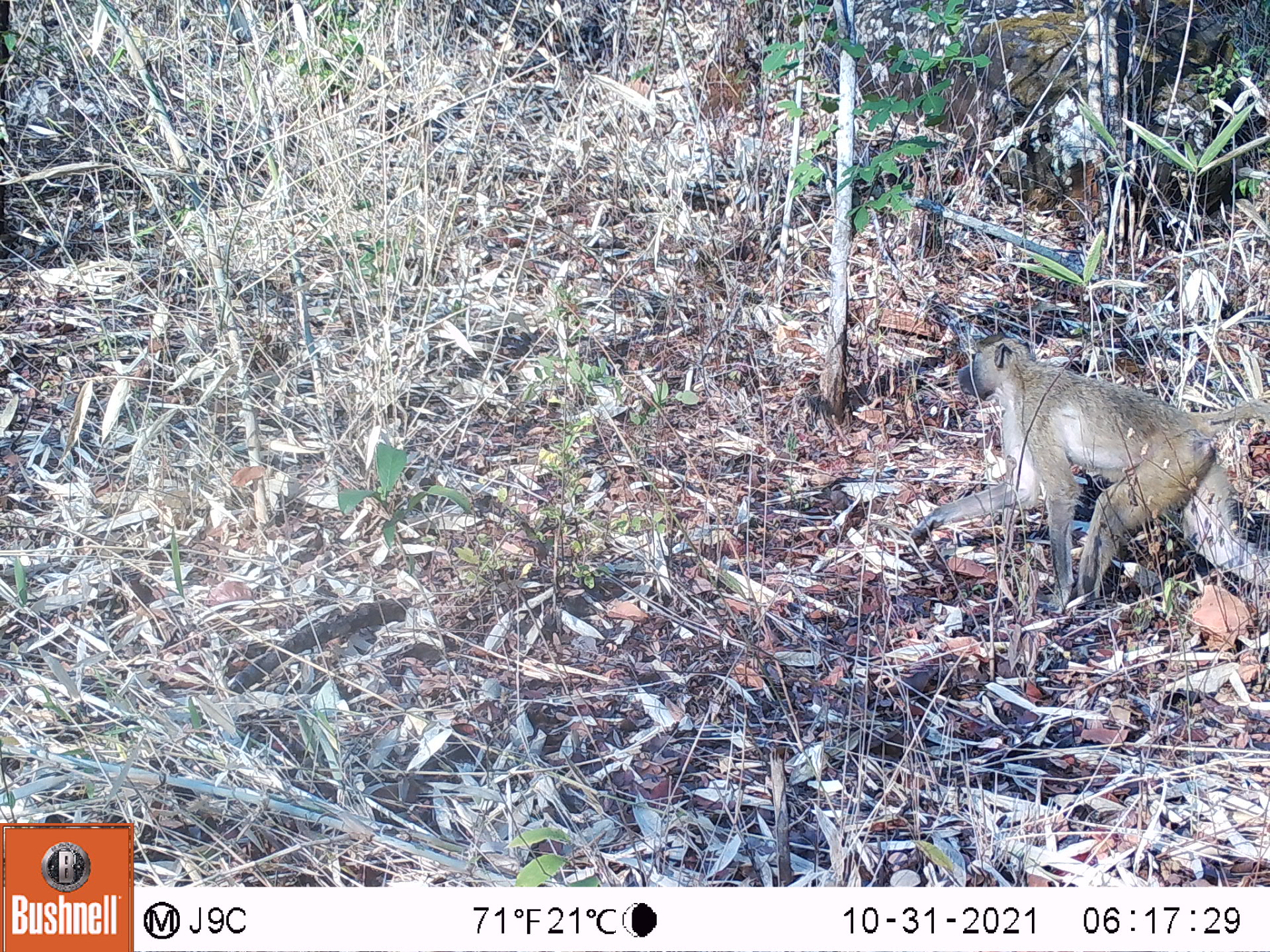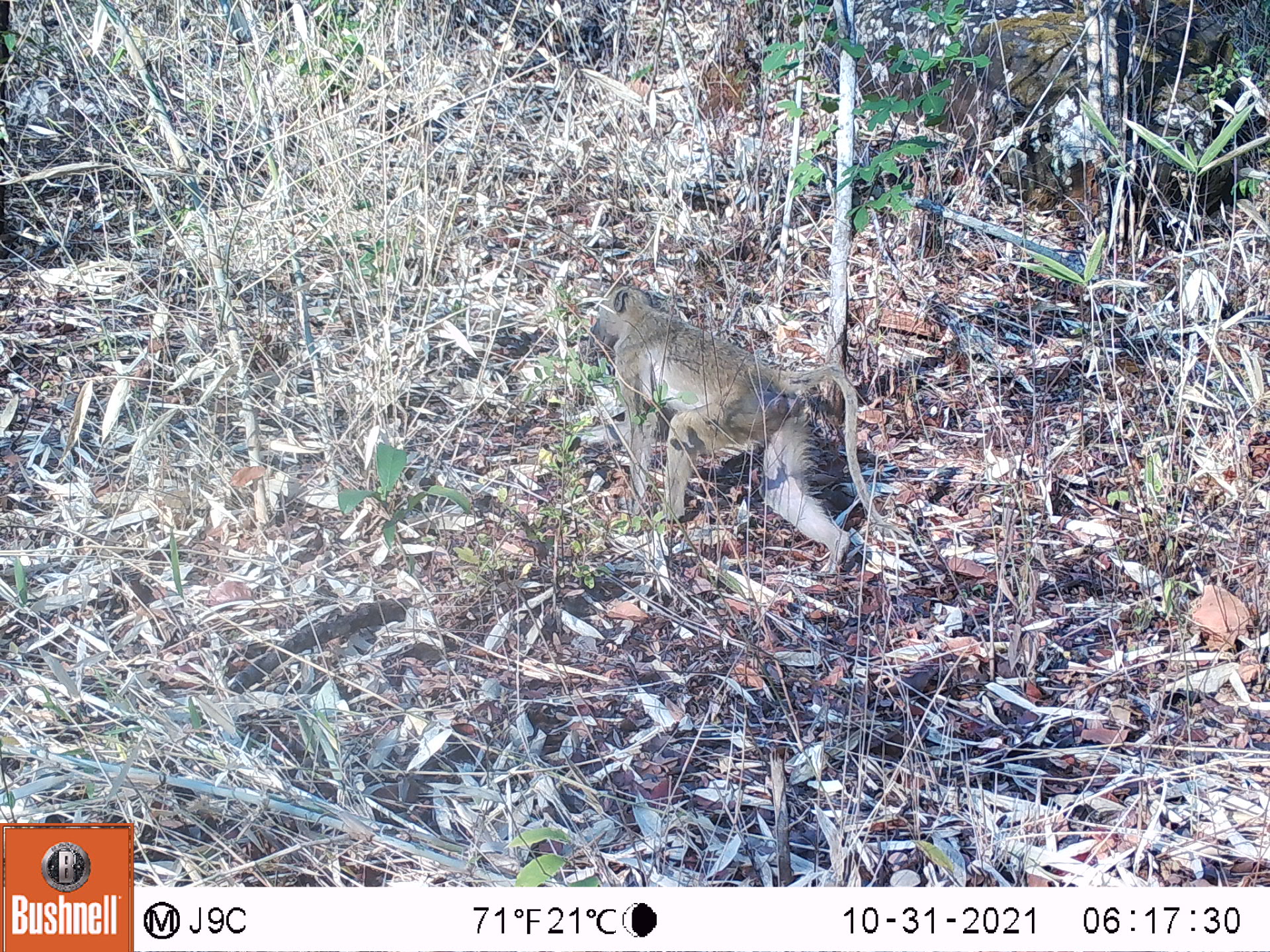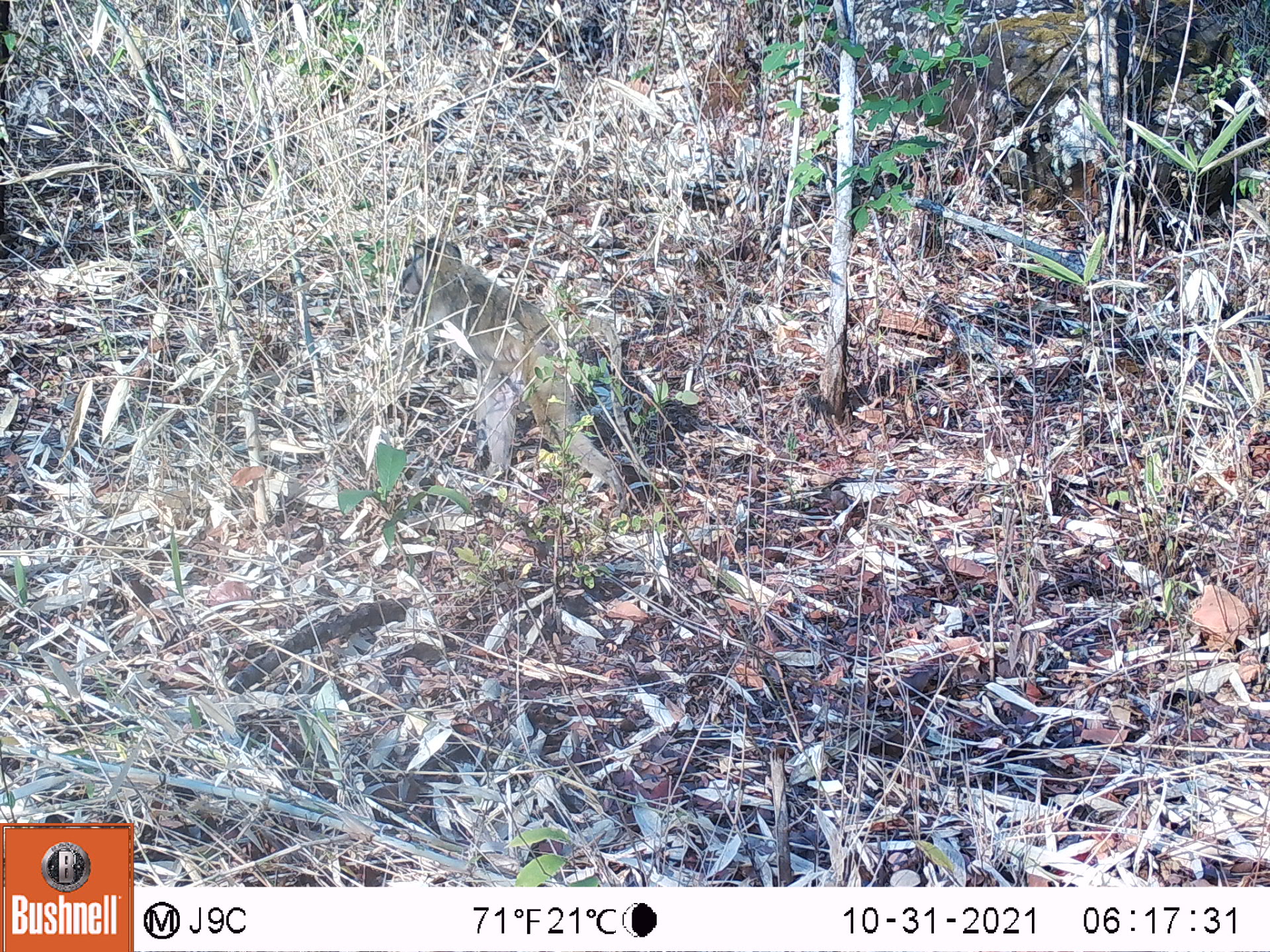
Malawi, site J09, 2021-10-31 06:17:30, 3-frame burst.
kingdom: Animalia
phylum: Chordata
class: Mammalia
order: Primates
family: Cercopithecidae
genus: Papio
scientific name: Papio cynocephalus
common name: yellow baboon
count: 1